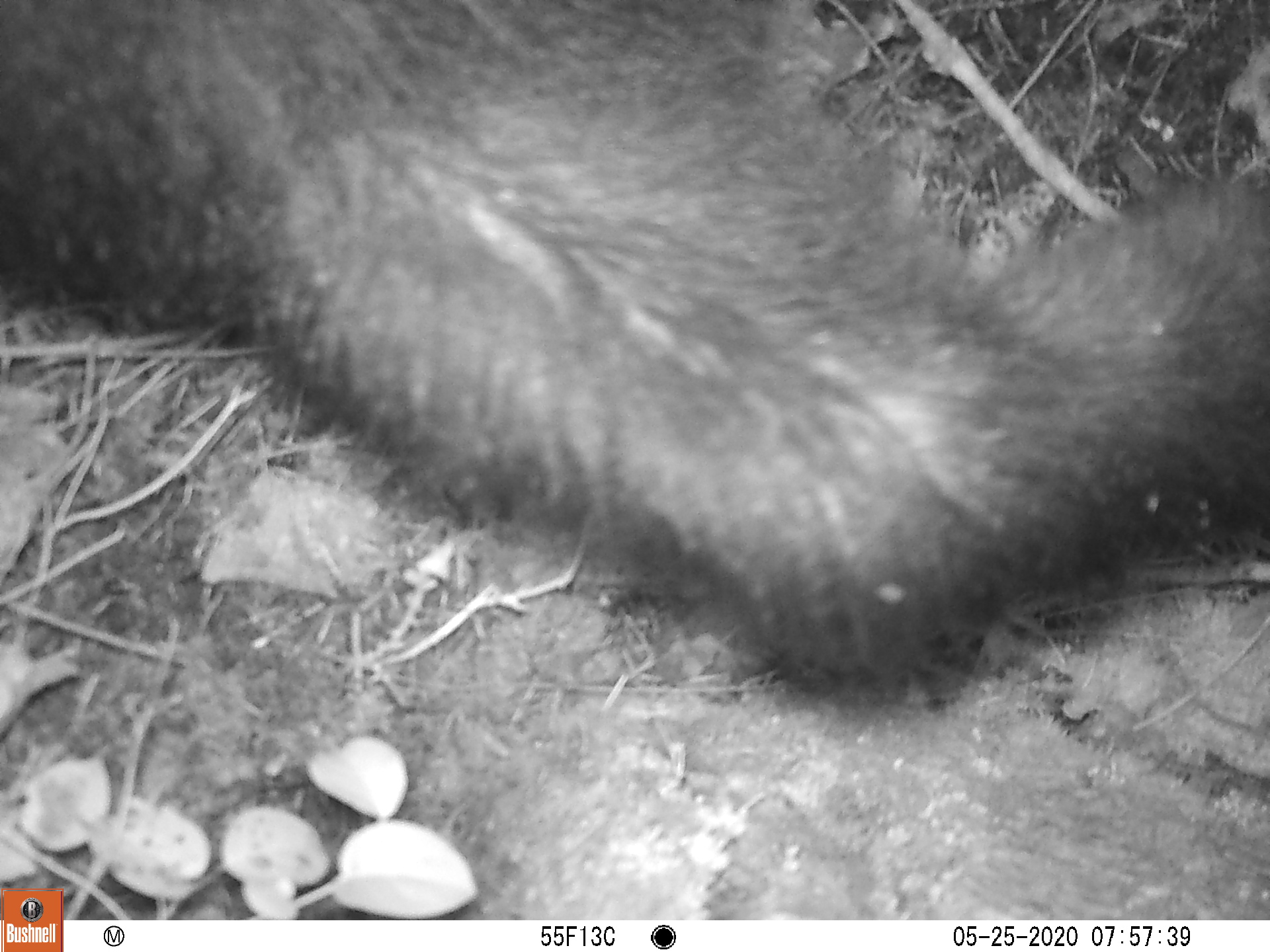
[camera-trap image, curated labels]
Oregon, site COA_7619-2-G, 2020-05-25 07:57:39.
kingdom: Animalia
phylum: Chordata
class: Mammalia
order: Carnivora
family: Ursidae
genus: Ursus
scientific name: Ursus americanus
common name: american black bear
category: black bear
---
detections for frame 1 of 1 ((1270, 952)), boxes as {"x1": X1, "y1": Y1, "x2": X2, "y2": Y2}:
black bear: {"x1": 6, "y1": 3, "x2": 1263, "y2": 679}